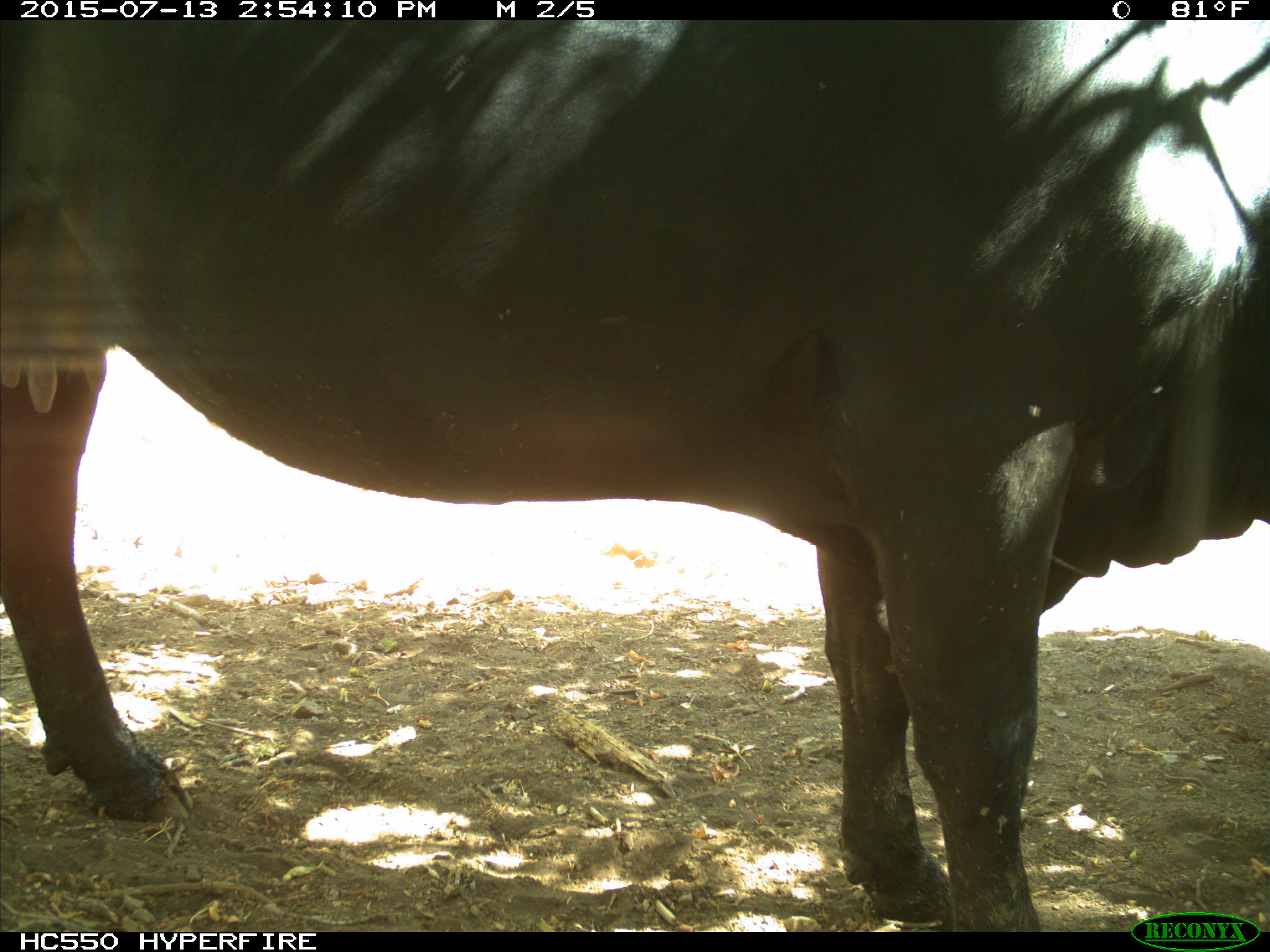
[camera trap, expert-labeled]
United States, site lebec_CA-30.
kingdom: Animalia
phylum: Chordata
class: Mammalia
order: Artiodactyla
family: Bovidae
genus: Bos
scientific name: Bos taurus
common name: domestic cow